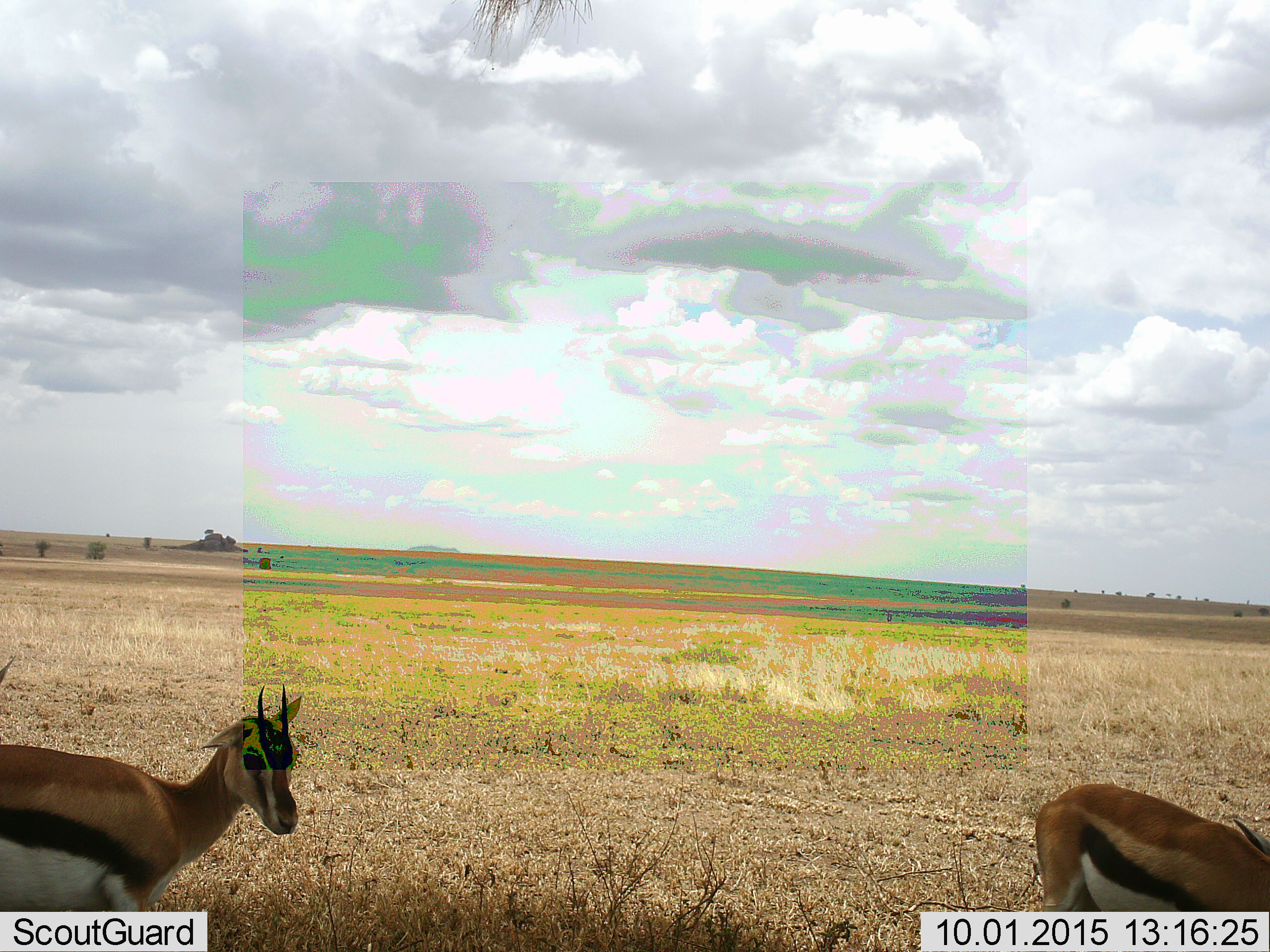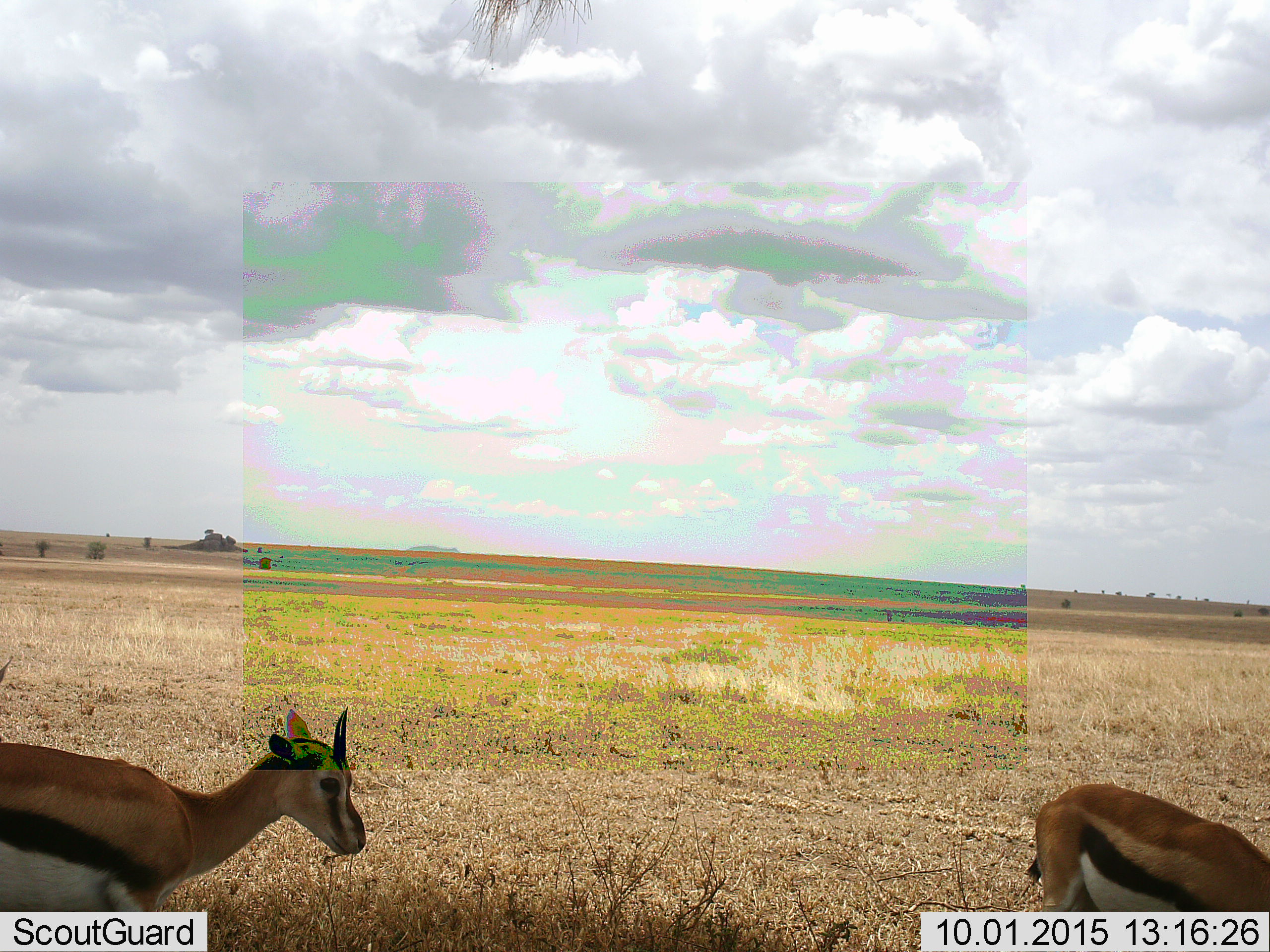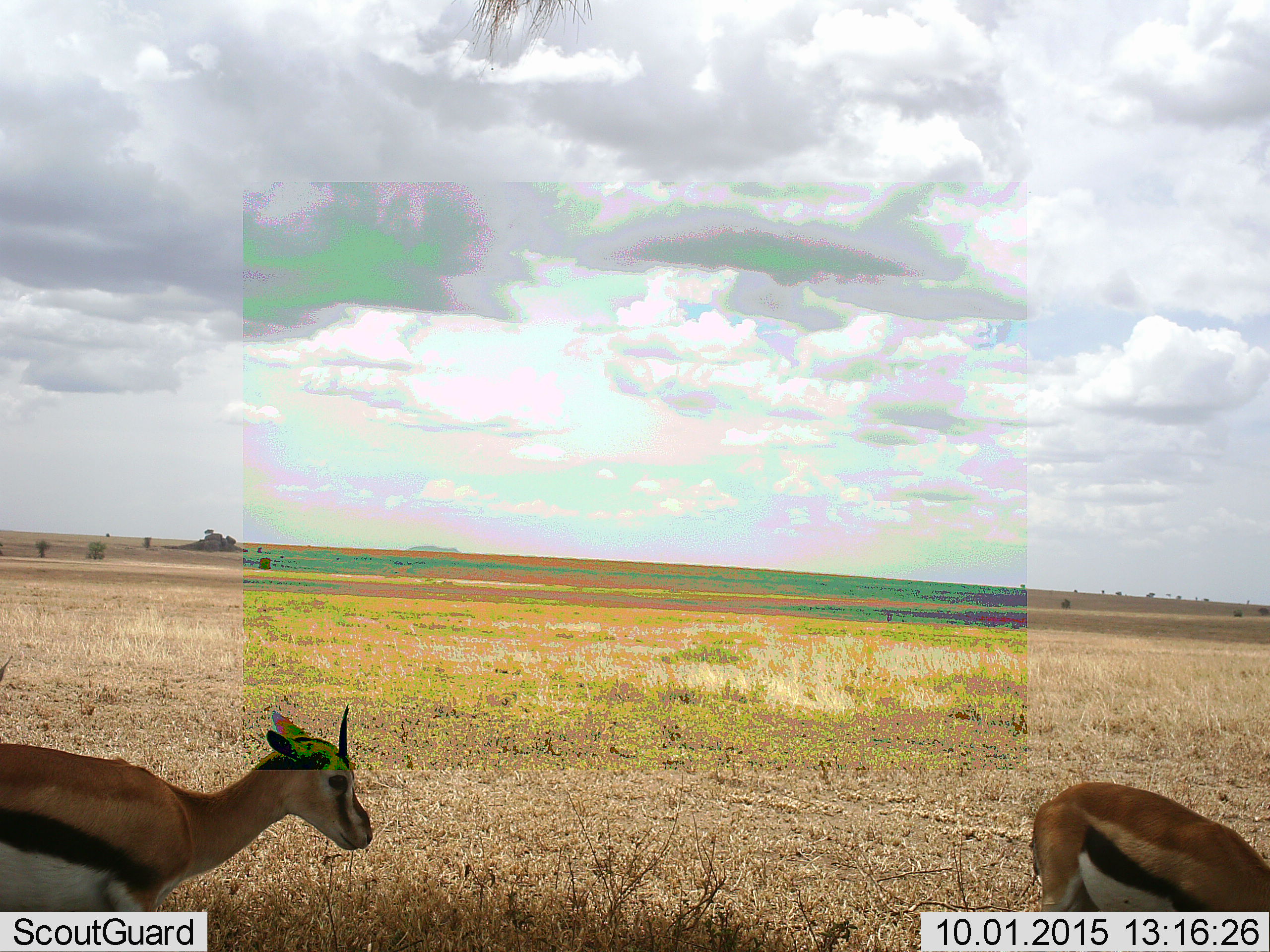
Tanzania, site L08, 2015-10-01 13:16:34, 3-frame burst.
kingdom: Animalia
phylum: Chordata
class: Mammalia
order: Artiodactyla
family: Bovidae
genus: Eudorcas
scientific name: Eudorcas thomsonii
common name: thomson's gazelle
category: gazellethomsons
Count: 2.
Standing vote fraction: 75%.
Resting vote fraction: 0%.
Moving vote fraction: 25%.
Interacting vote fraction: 0%.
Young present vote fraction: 12%.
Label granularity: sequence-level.